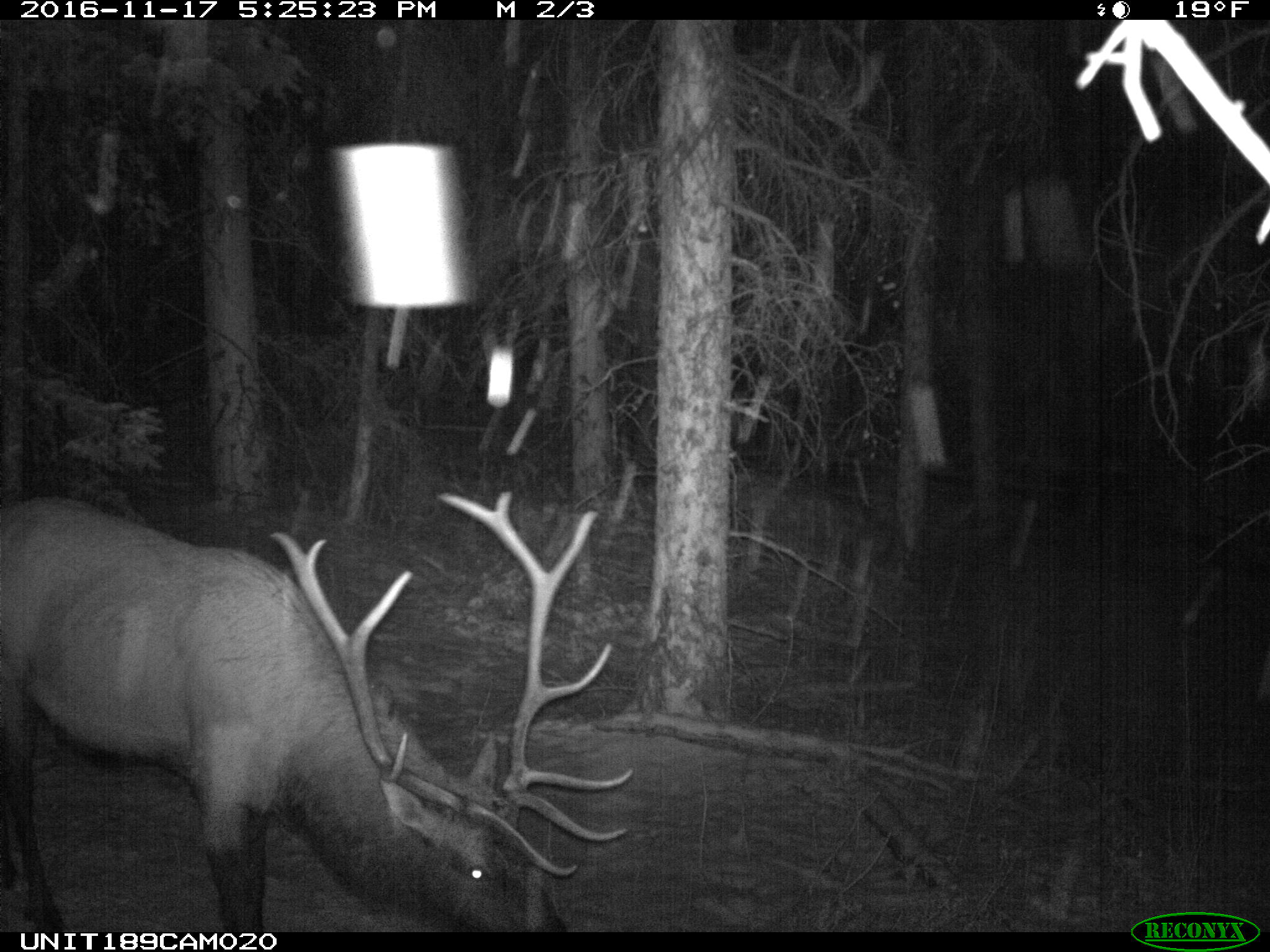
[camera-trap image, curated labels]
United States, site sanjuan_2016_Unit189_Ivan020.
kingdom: Animalia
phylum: Chordata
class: Mammalia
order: Artiodactyla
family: Cervidae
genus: Cervus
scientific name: Cervus elaphus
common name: red deer